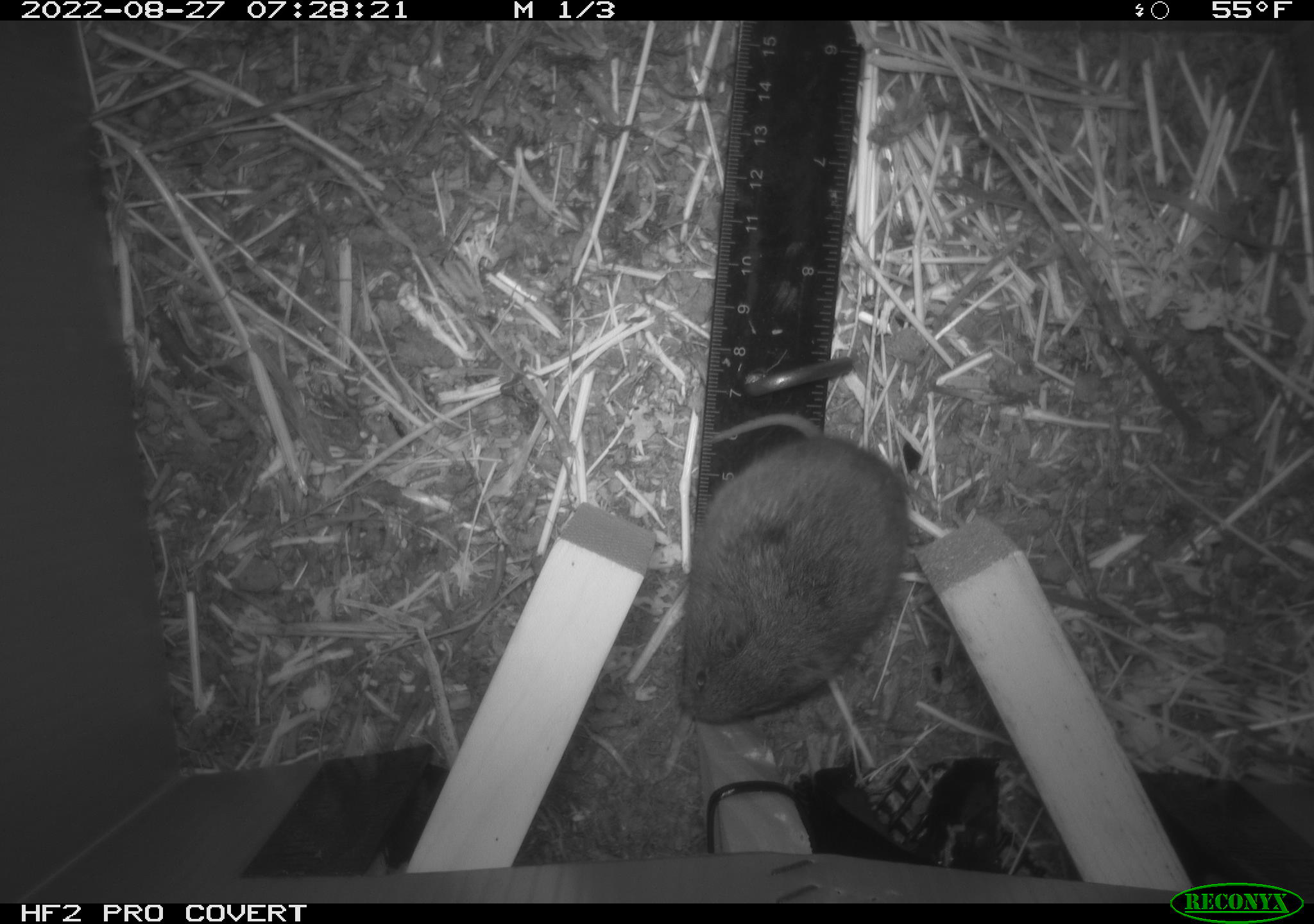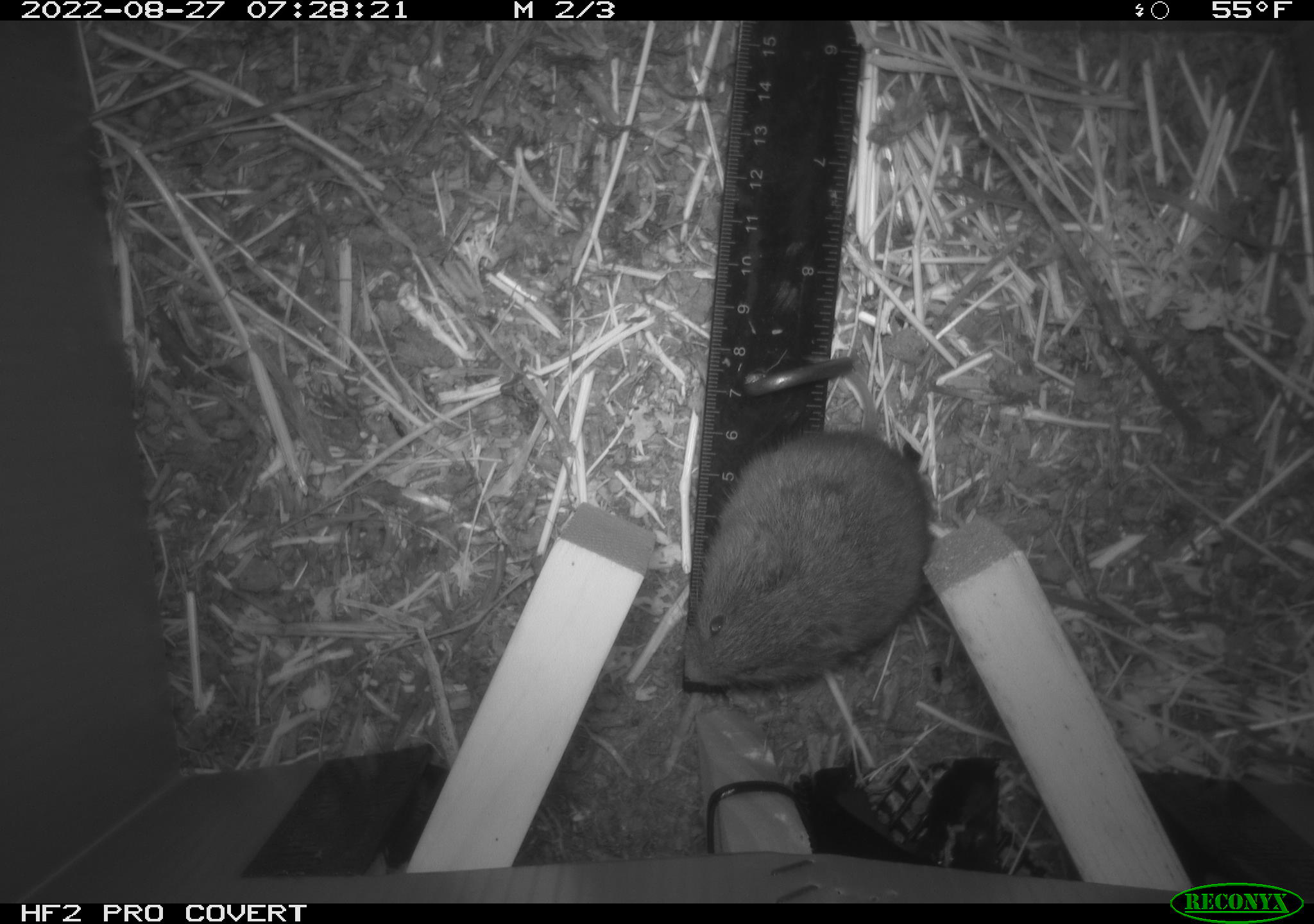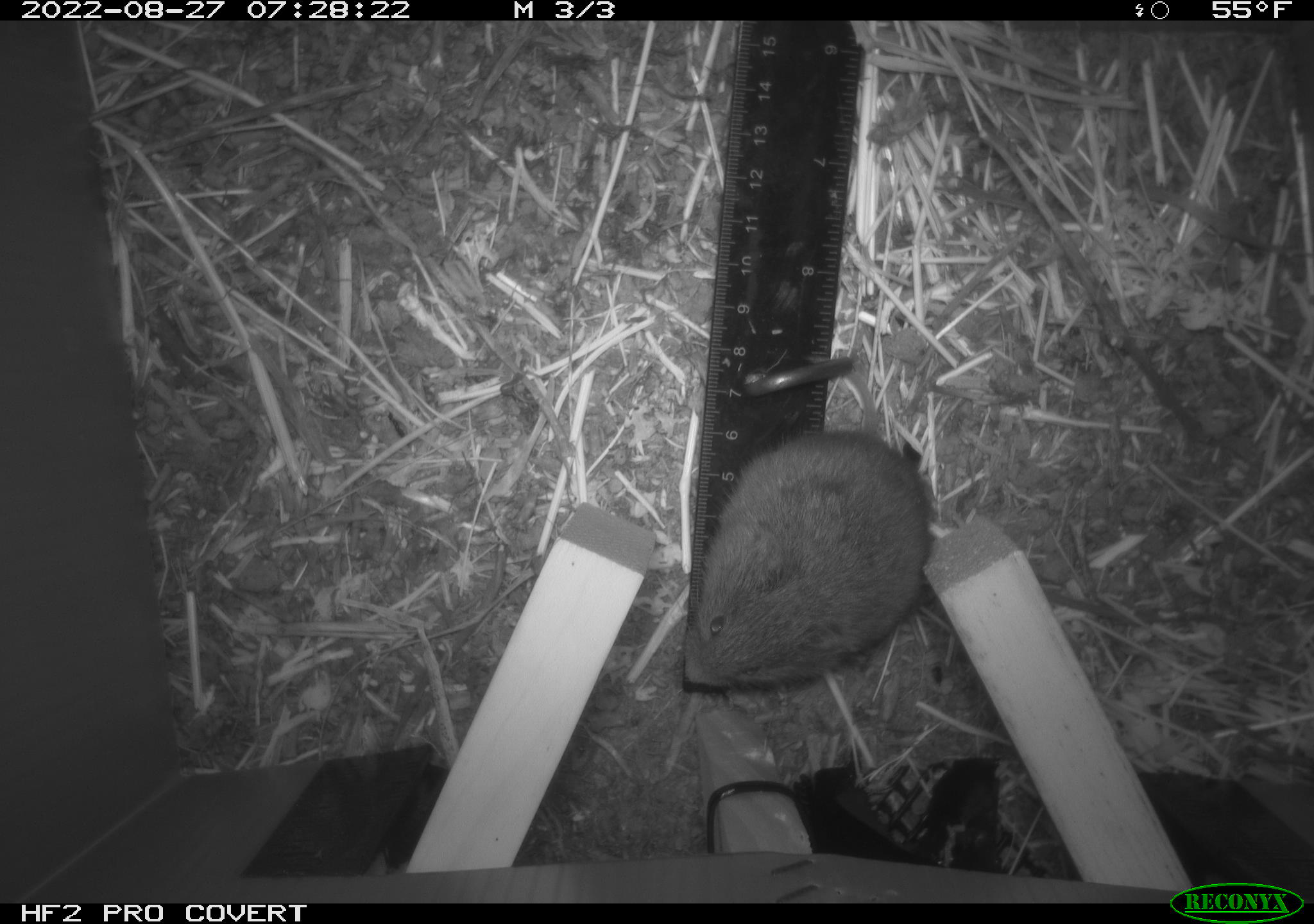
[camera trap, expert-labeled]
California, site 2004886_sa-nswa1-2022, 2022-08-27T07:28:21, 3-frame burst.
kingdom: Animalia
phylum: Chordata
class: Mammalia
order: Rodentia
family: Cricetidae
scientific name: Cricetidae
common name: hamsters, voles, lemmings, and allies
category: cricetidae family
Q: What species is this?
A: Cricetidae family (hamsters, voles, lemmings, and allies) (Cricetidae).